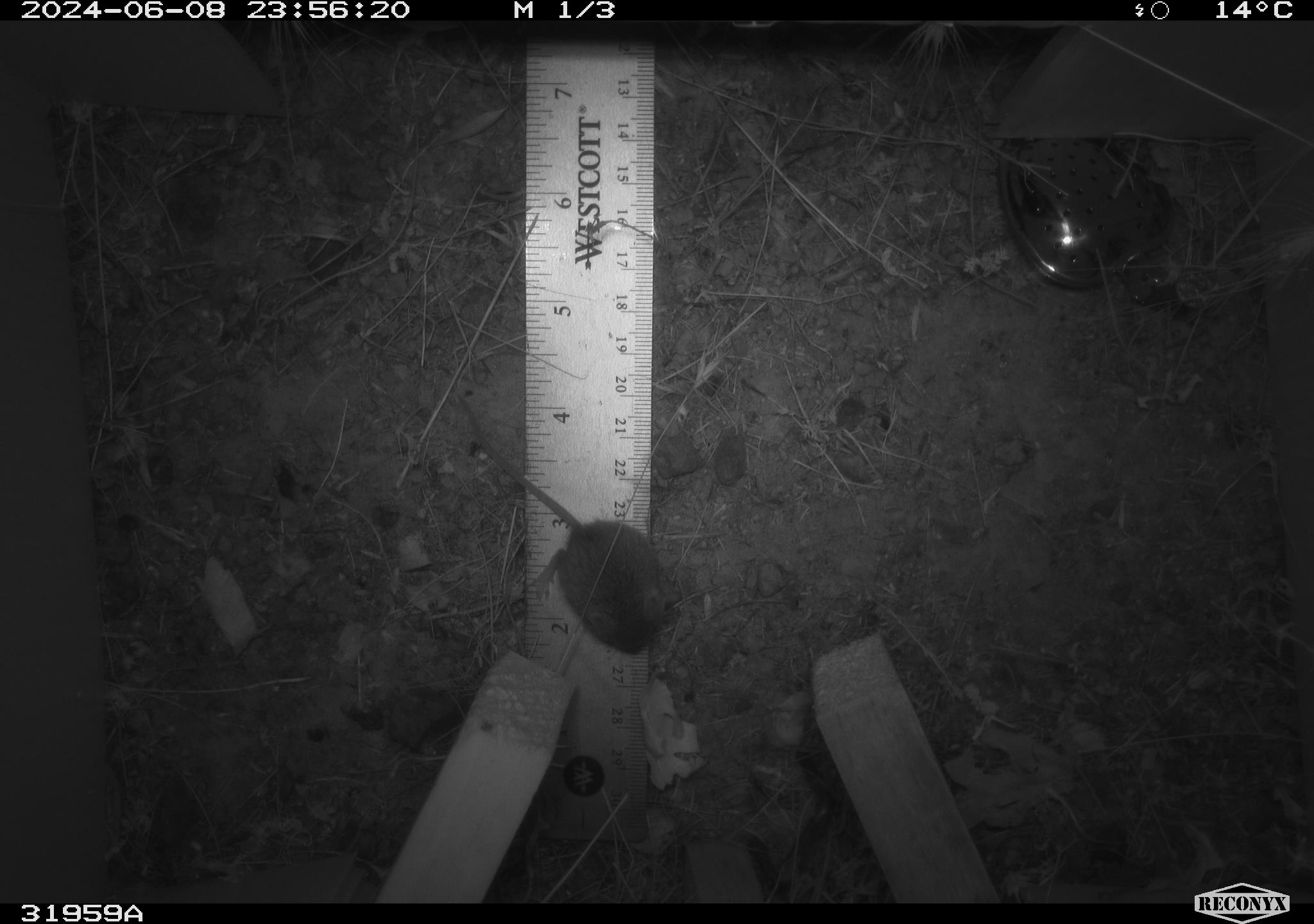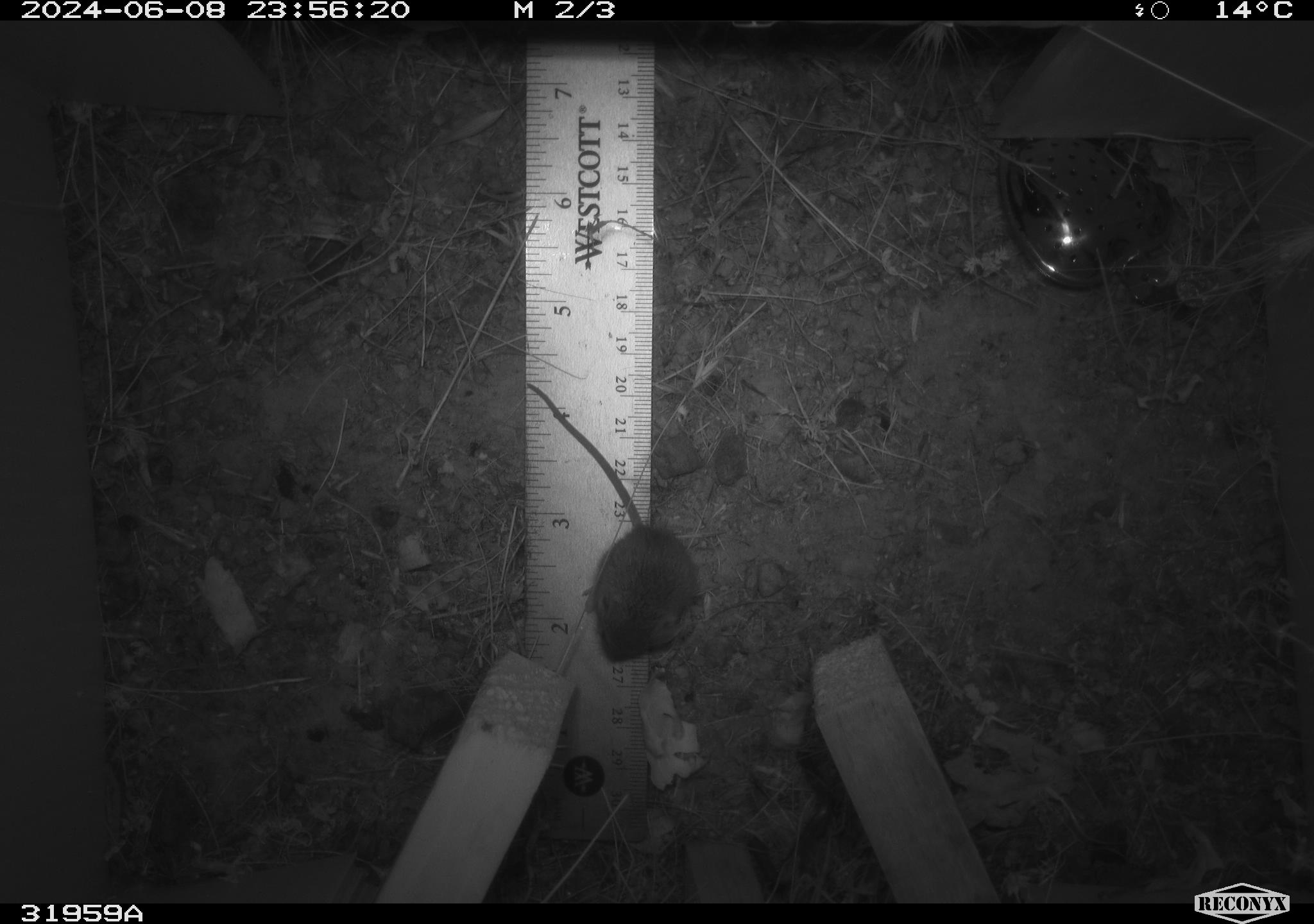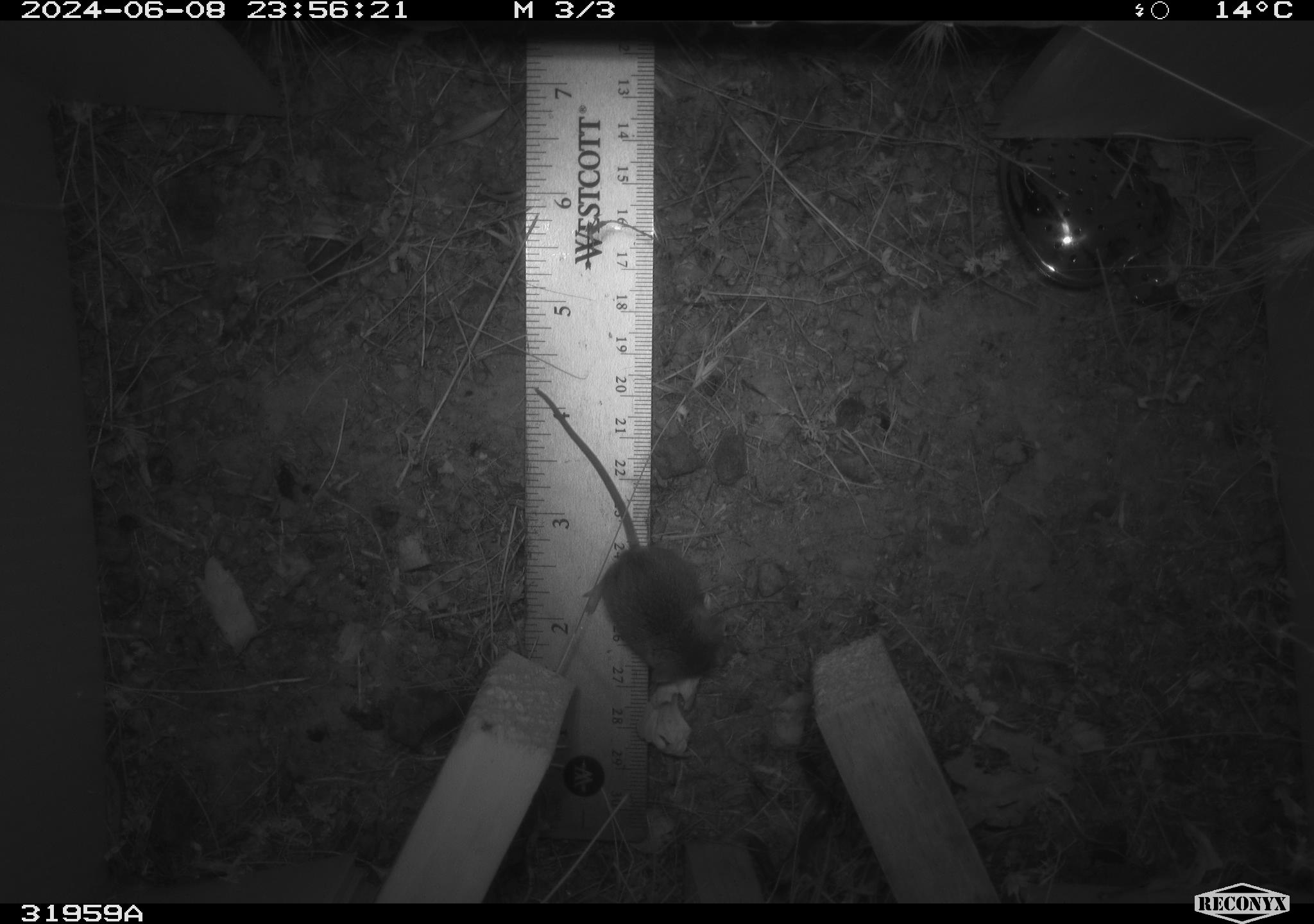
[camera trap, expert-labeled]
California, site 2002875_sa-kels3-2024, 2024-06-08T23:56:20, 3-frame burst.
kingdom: Animalia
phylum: Chordata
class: Mammalia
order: Rodentia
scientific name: Rodentia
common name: rodent